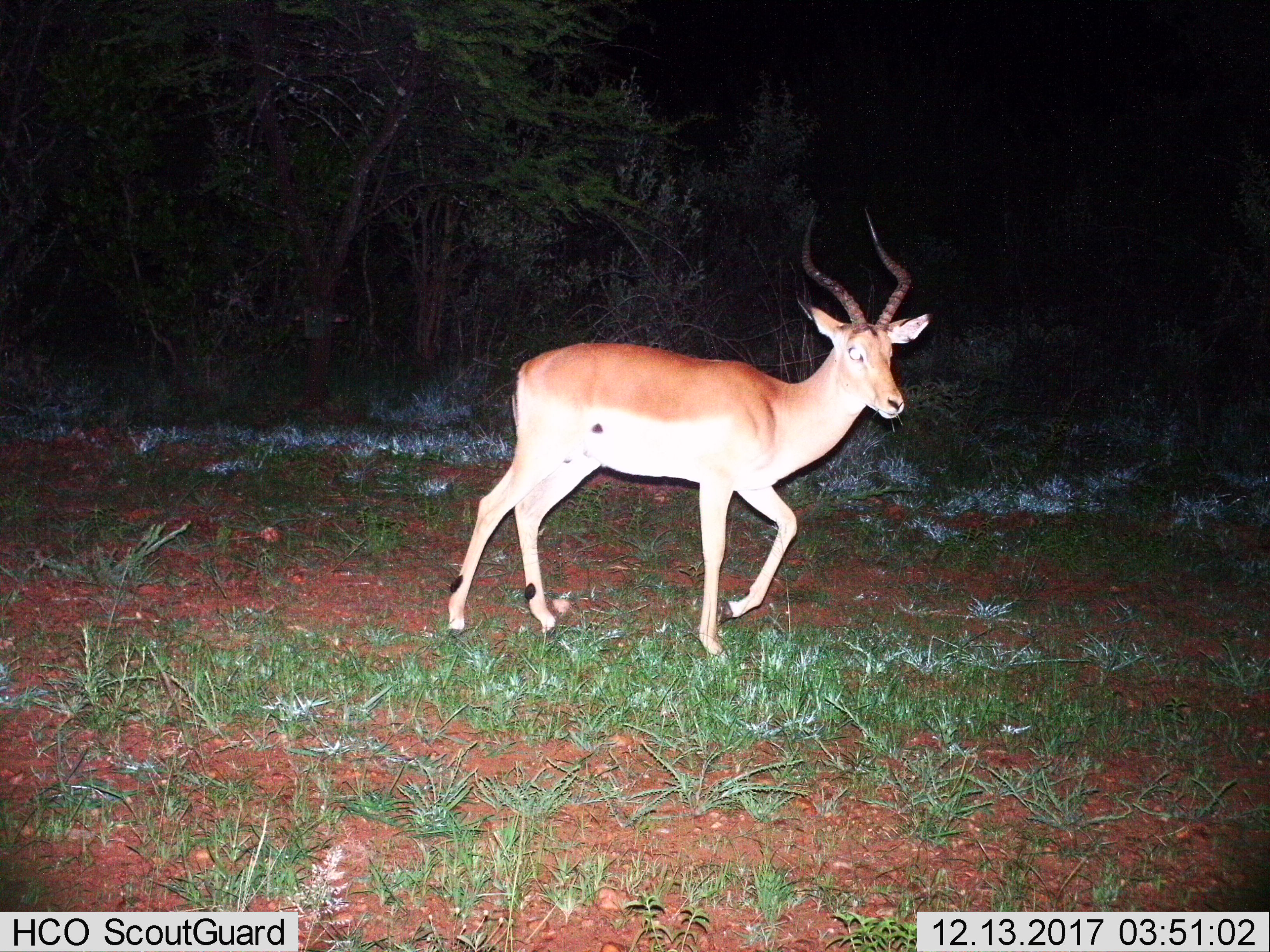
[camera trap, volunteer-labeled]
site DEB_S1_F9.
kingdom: Animalia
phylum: Chordata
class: Mammalia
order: Artiodactyla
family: Bovidae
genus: Aepyceros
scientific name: Aepyceros melampus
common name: impala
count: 1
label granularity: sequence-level